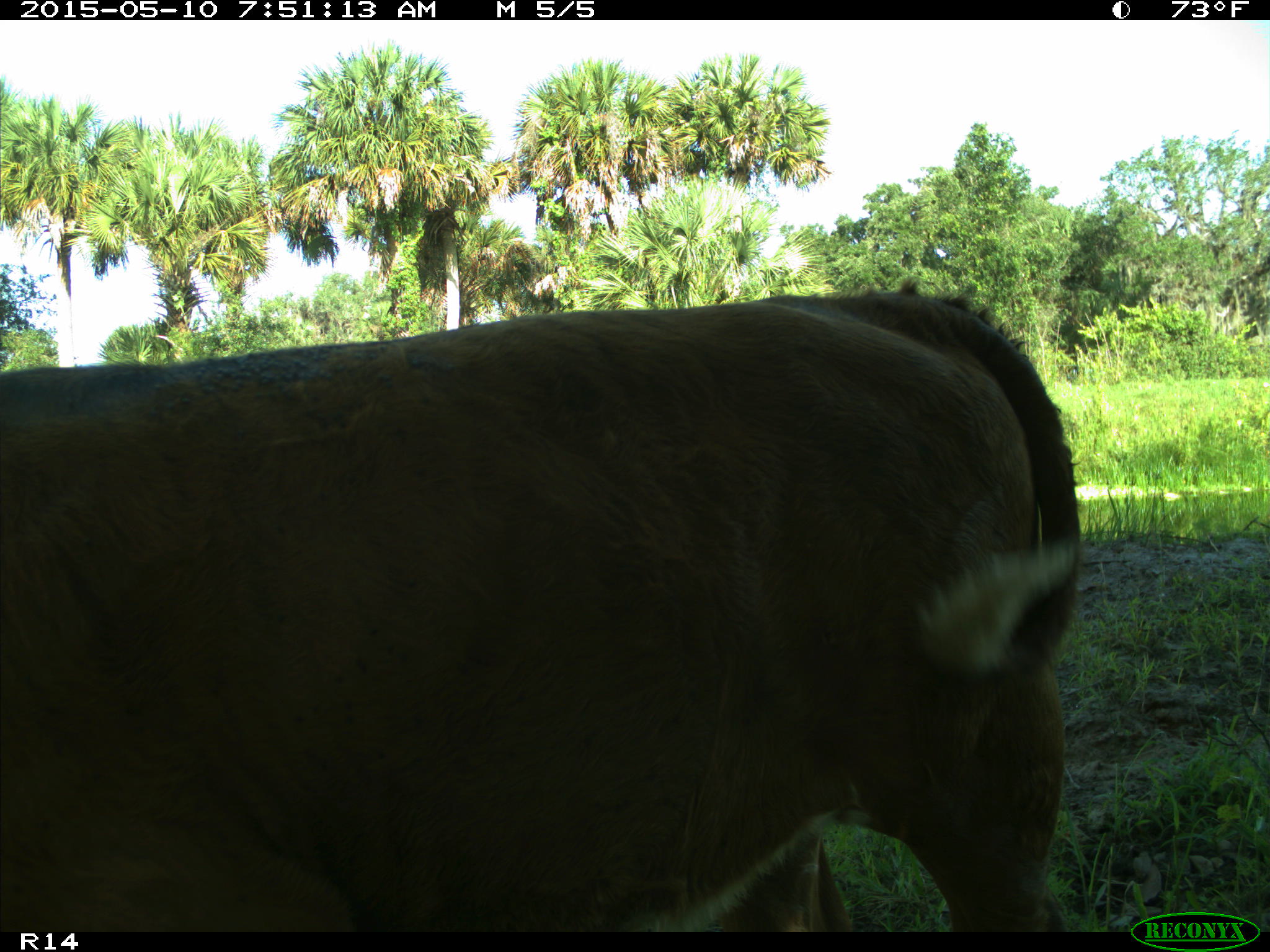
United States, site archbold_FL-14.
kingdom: Animalia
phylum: Chordata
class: Mammalia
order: Artiodactyla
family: Bovidae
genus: Bos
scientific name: Bos taurus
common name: domestic cow